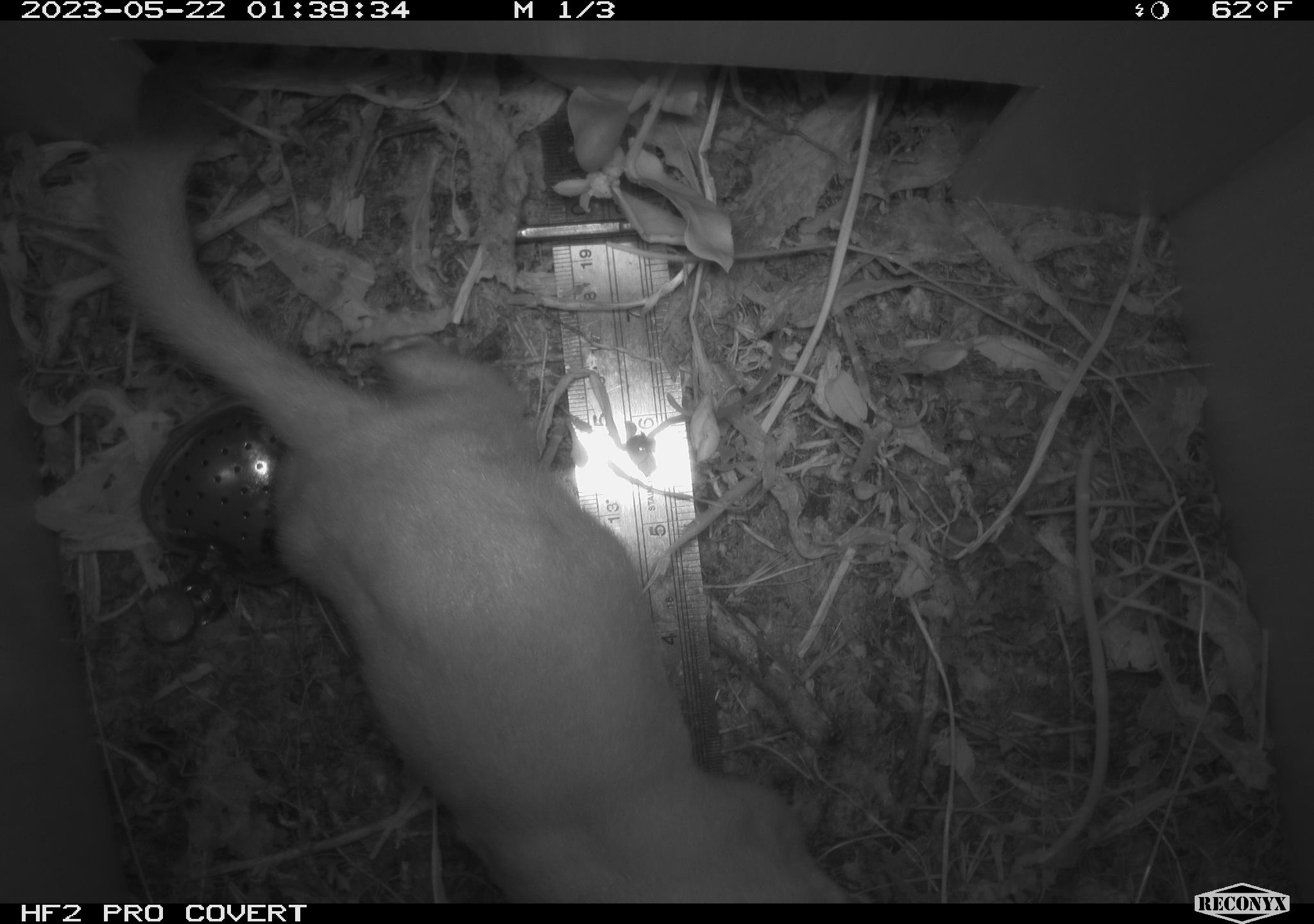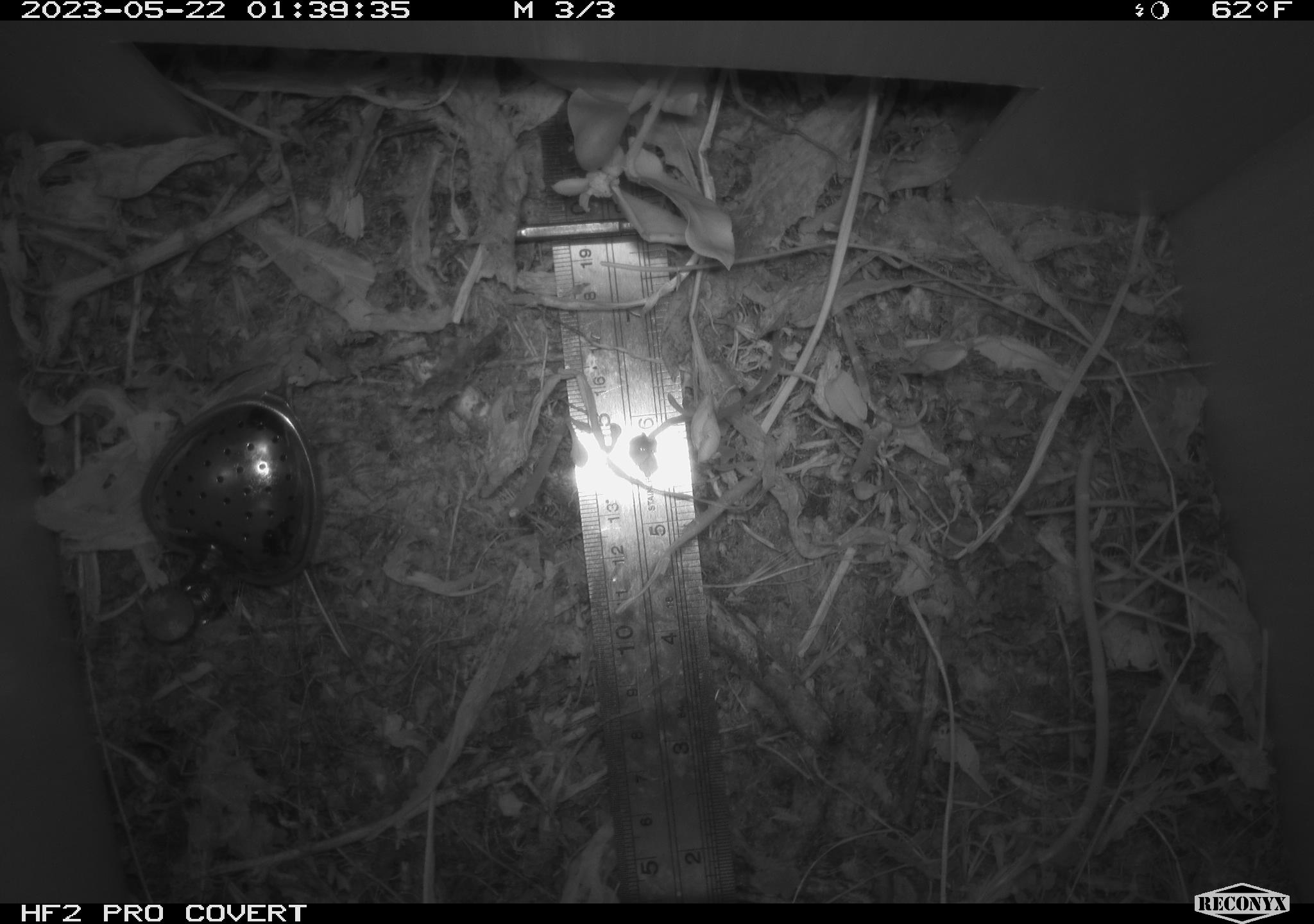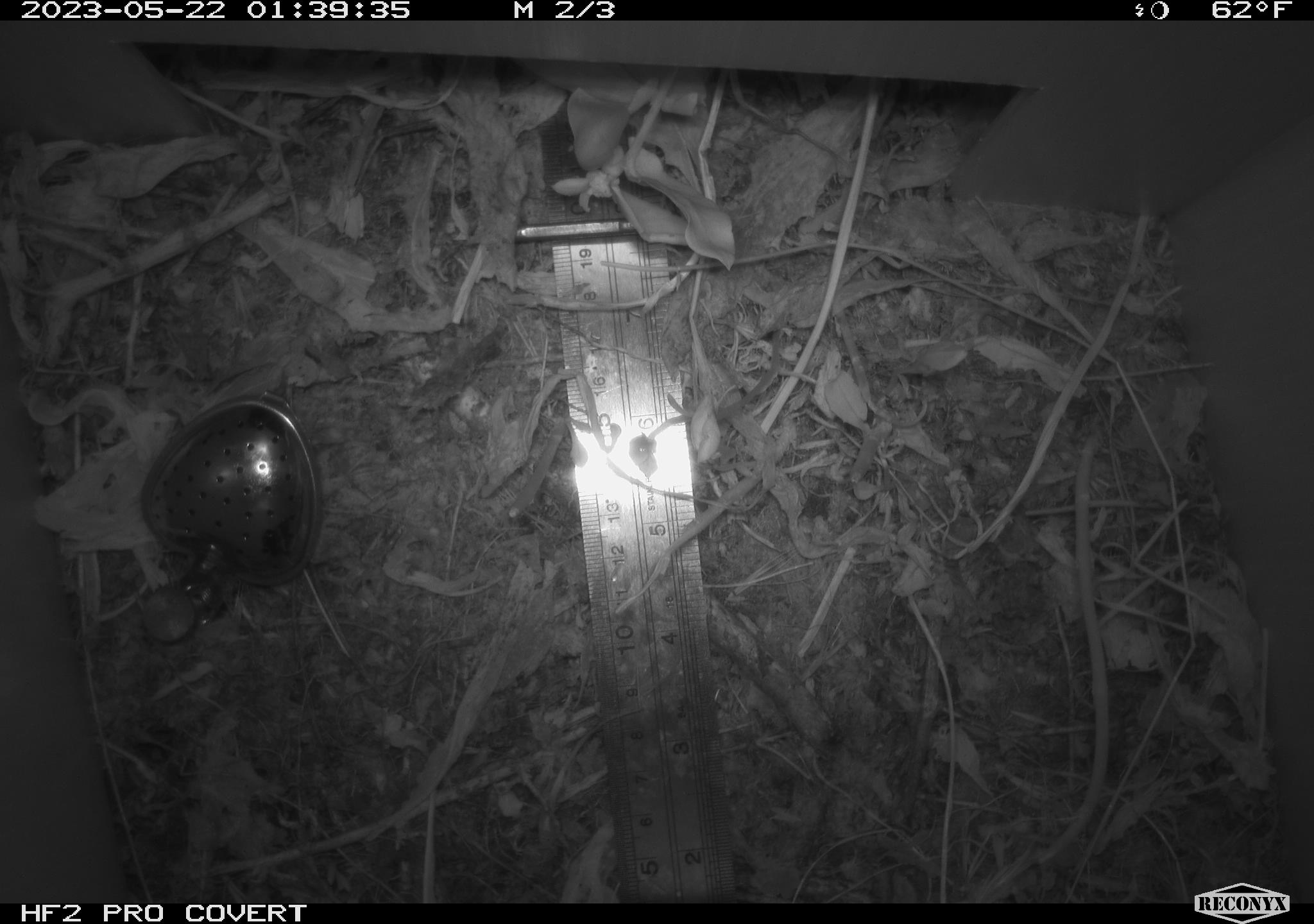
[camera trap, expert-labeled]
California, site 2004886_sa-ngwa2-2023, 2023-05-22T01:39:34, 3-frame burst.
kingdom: Animalia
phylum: Chordata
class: Mammalia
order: Carnivora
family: Mustelidae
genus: Neogale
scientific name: Neogale frenata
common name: long-tailed weasel